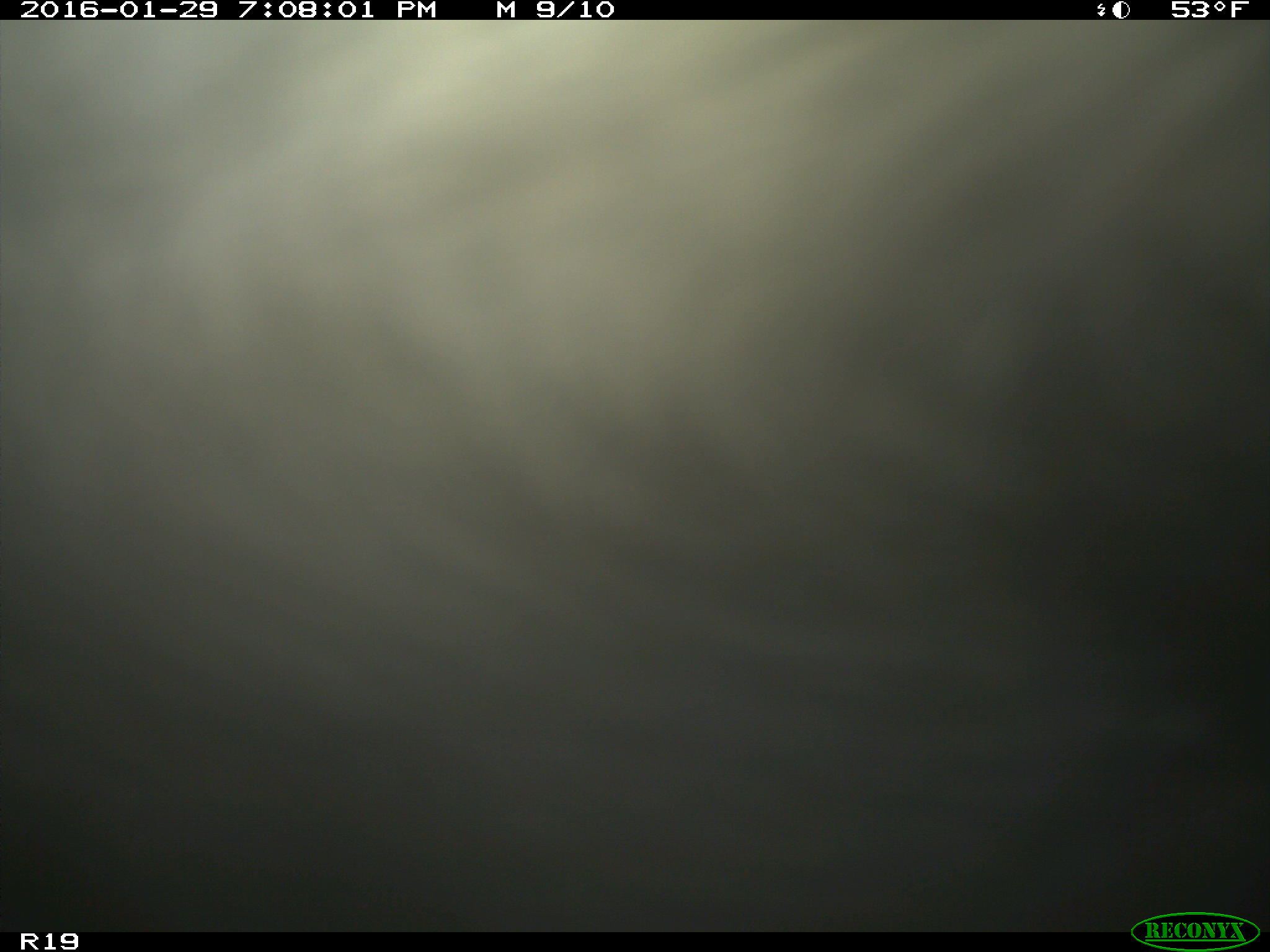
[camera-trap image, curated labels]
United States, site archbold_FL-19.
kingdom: Animalia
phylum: Chordata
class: Mammalia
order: Artiodactyla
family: Bovidae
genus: Bos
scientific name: Bos taurus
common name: domestic cow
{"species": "Bos taurus (domestic cow)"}